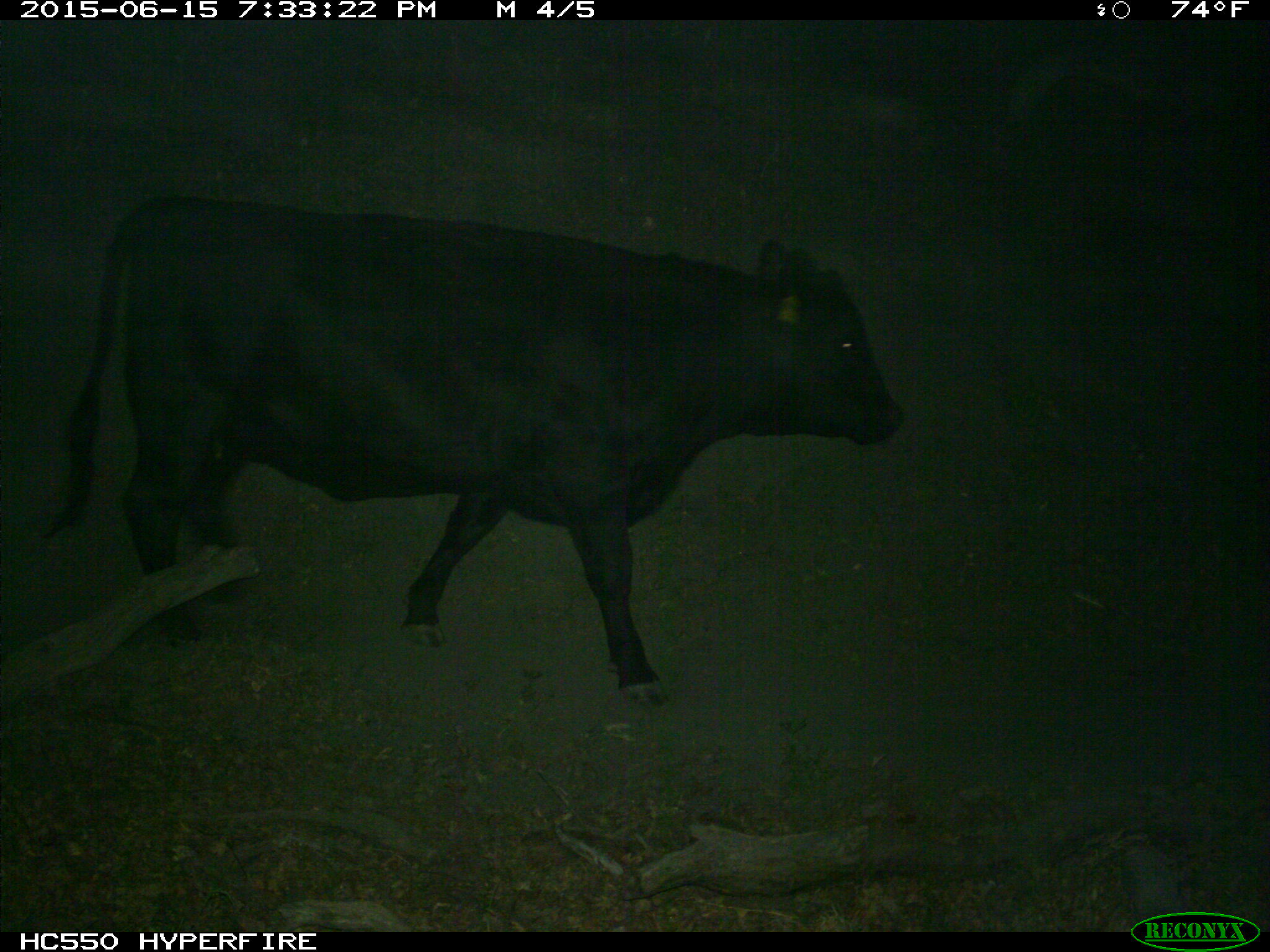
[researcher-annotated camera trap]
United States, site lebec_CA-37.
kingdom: Animalia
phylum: Chordata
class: Mammalia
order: Artiodactyla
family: Bovidae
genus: Bos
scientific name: Bos taurus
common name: domestic cow